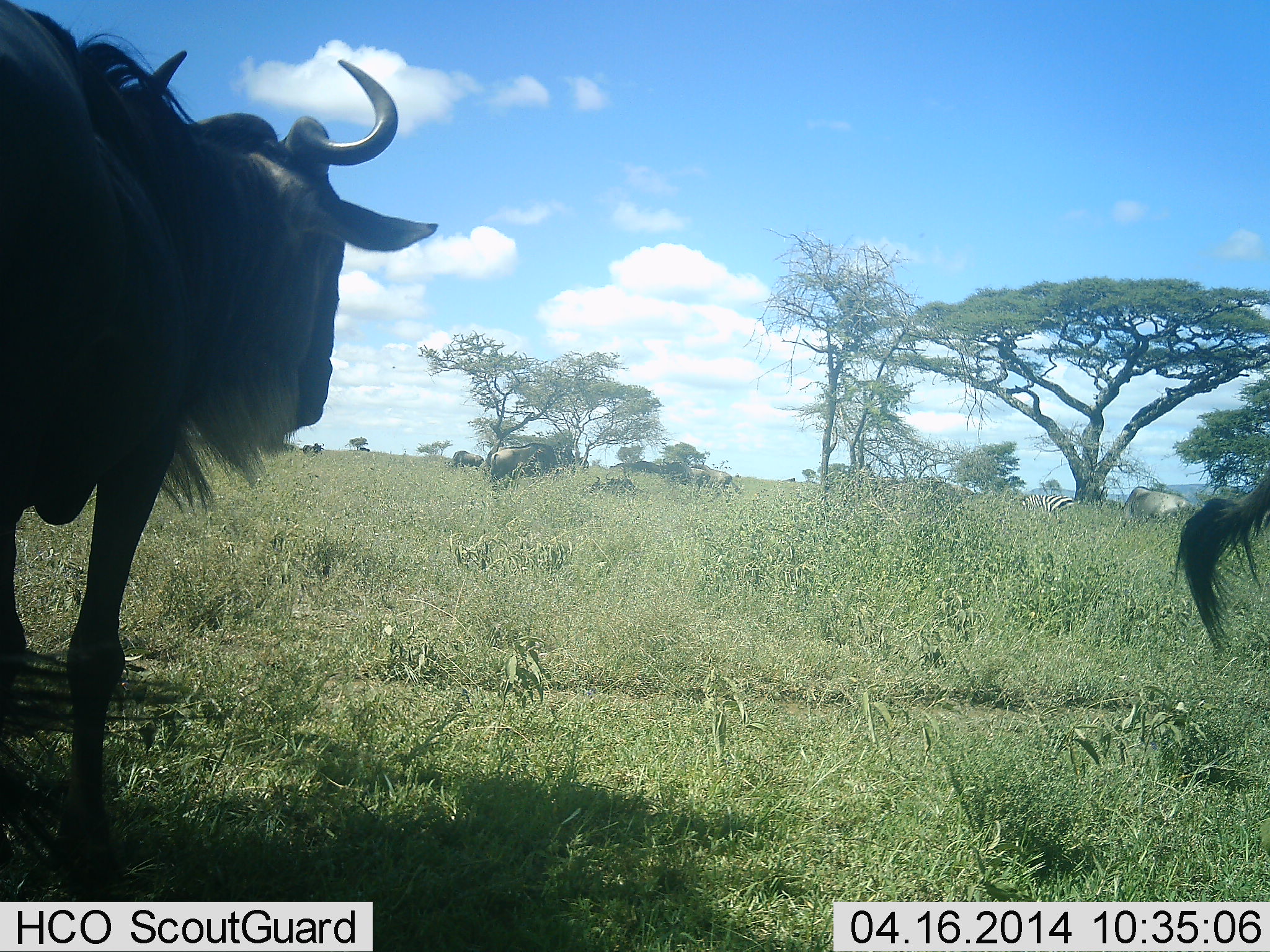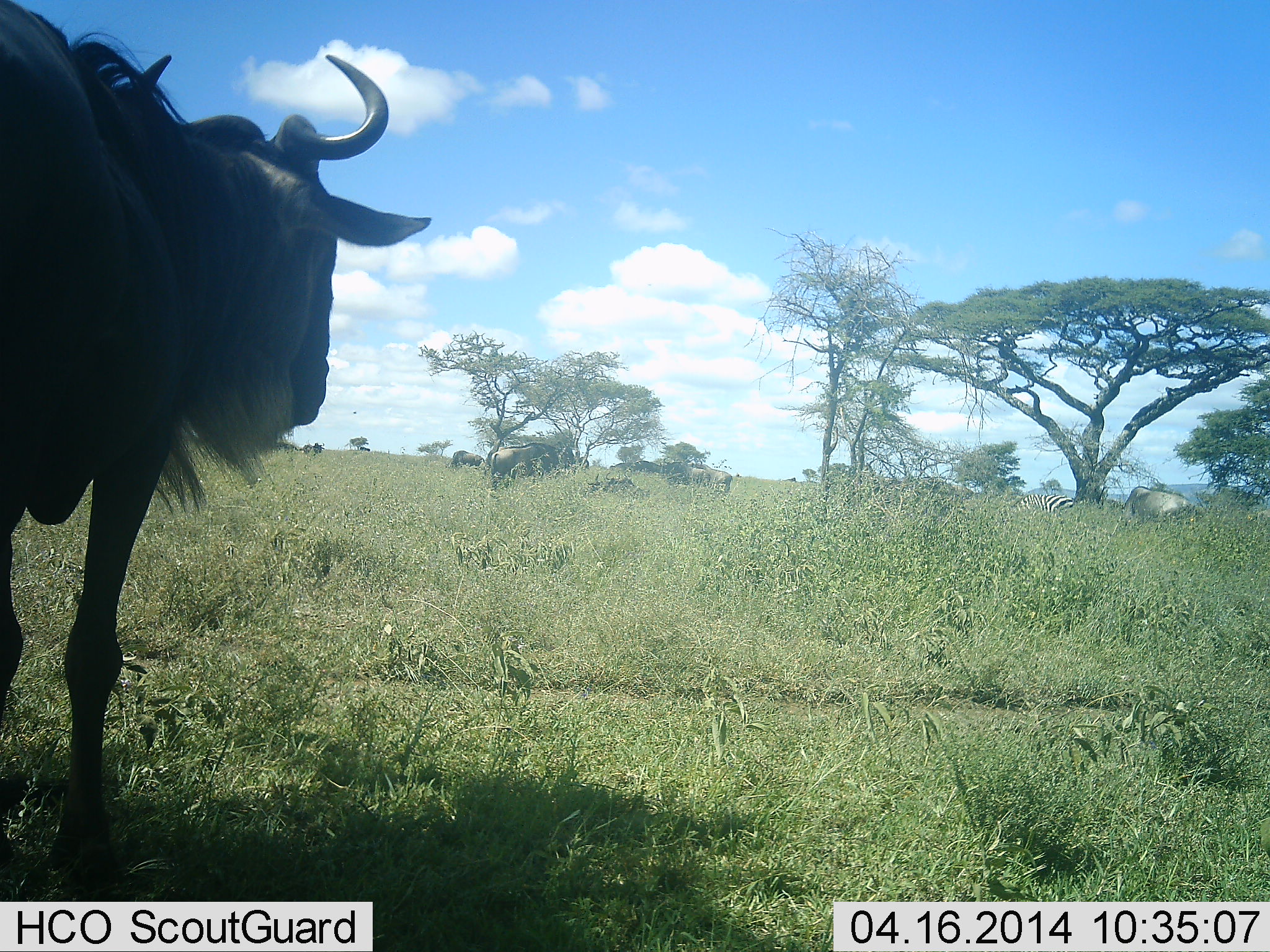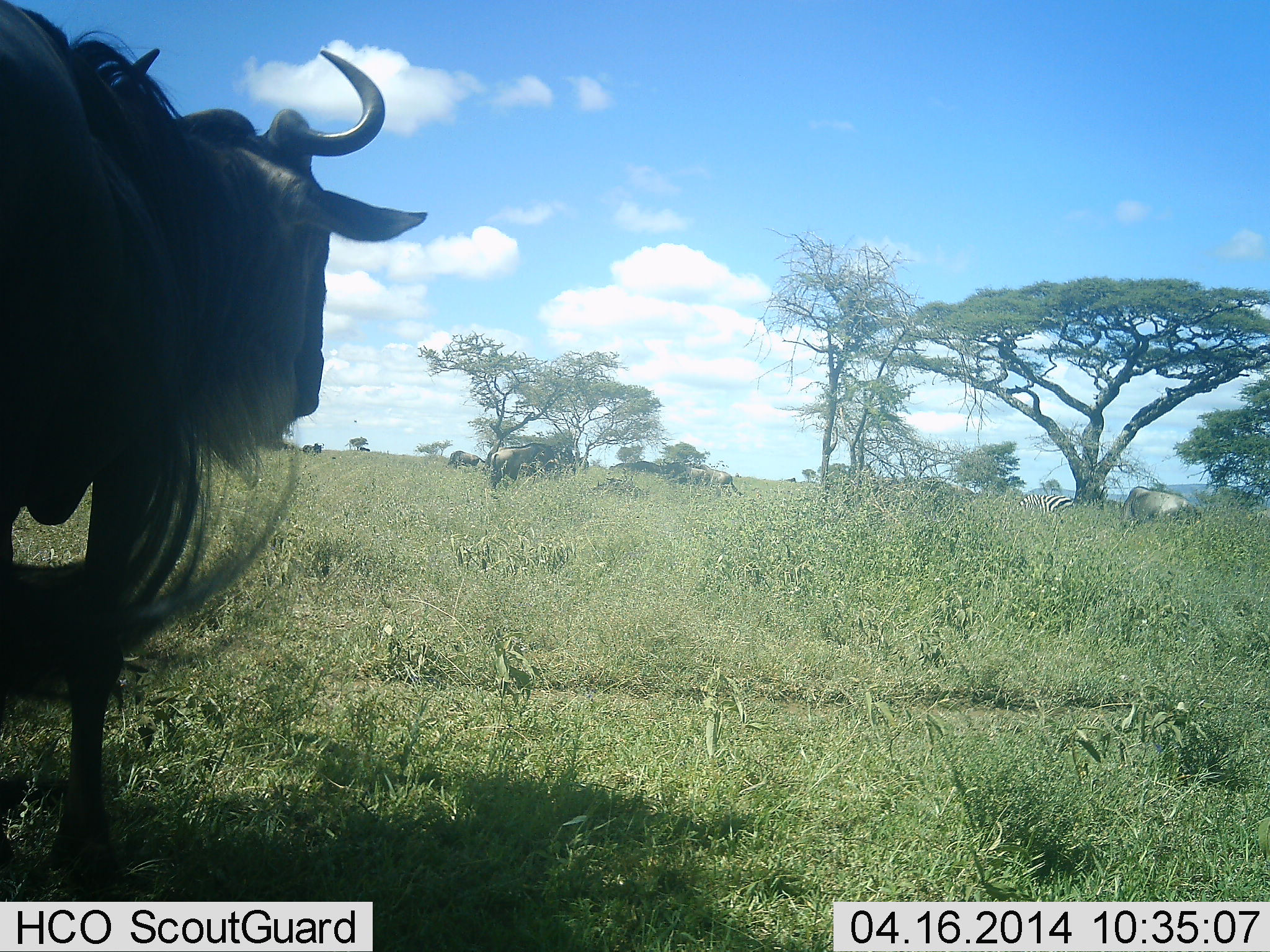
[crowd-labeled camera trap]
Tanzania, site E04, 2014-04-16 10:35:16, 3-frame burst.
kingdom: Animalia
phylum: Chordata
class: Mammalia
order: Artiodactyla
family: Bovidae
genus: Connochaetes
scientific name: Connochaetes taurinus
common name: blue wildebeest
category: wildebeest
Wildebeest (blue wildebeest) (Connochaetes taurinus), count 5. Behavior (volunteer vote fractions): standing 88%, resting 29%, moving 35%, interacting 0%. Young present (vote fraction): 0%. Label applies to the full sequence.